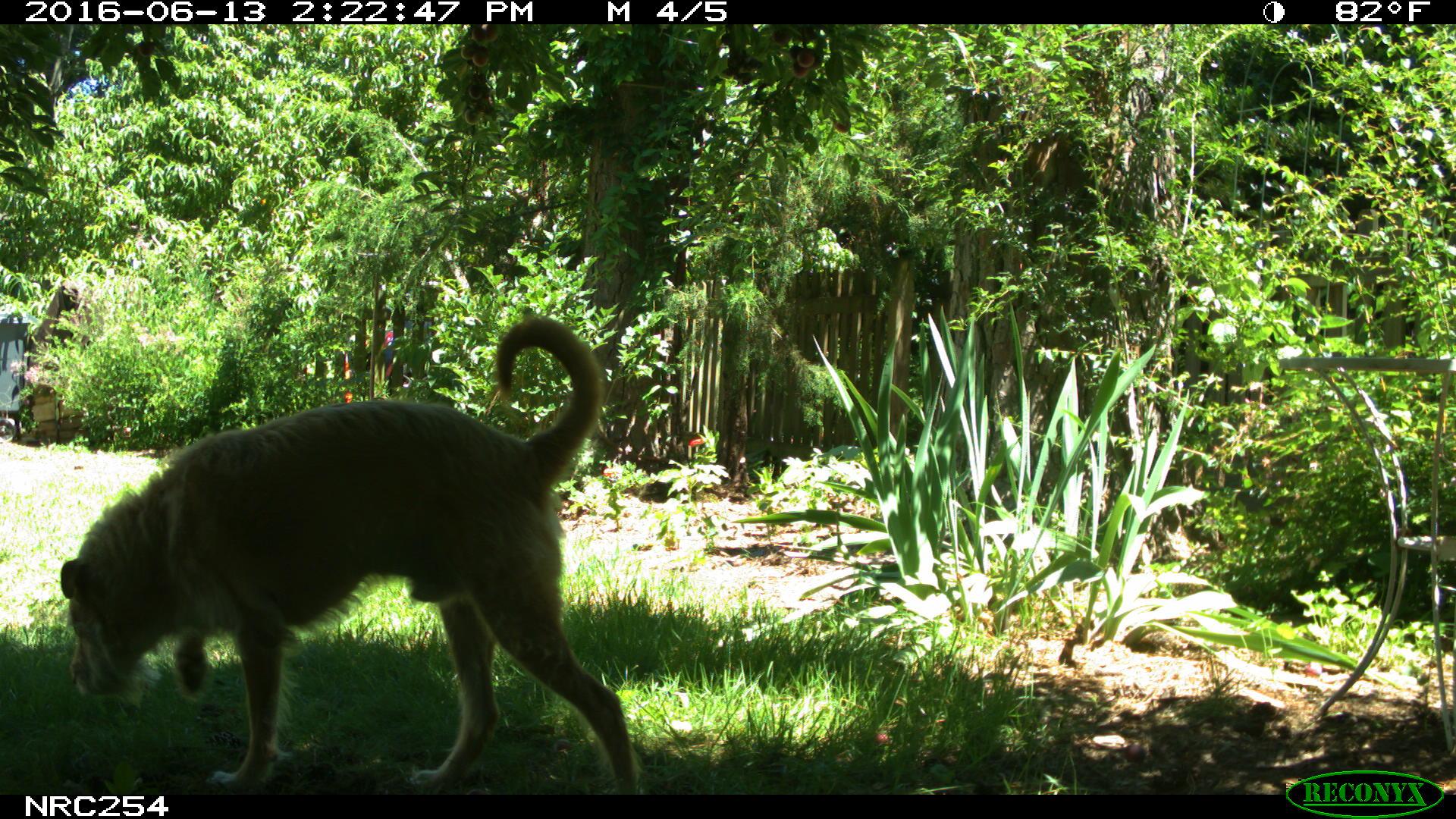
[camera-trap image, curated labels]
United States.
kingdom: Animalia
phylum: Chordata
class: Mammalia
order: Carnivora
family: Canidae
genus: Canis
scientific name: Canis familiaris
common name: domestic dog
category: Dog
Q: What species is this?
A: Dog (domestic dog) (Canis familiaris).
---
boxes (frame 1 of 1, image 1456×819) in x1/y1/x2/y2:
Dog: 55/314/649/795